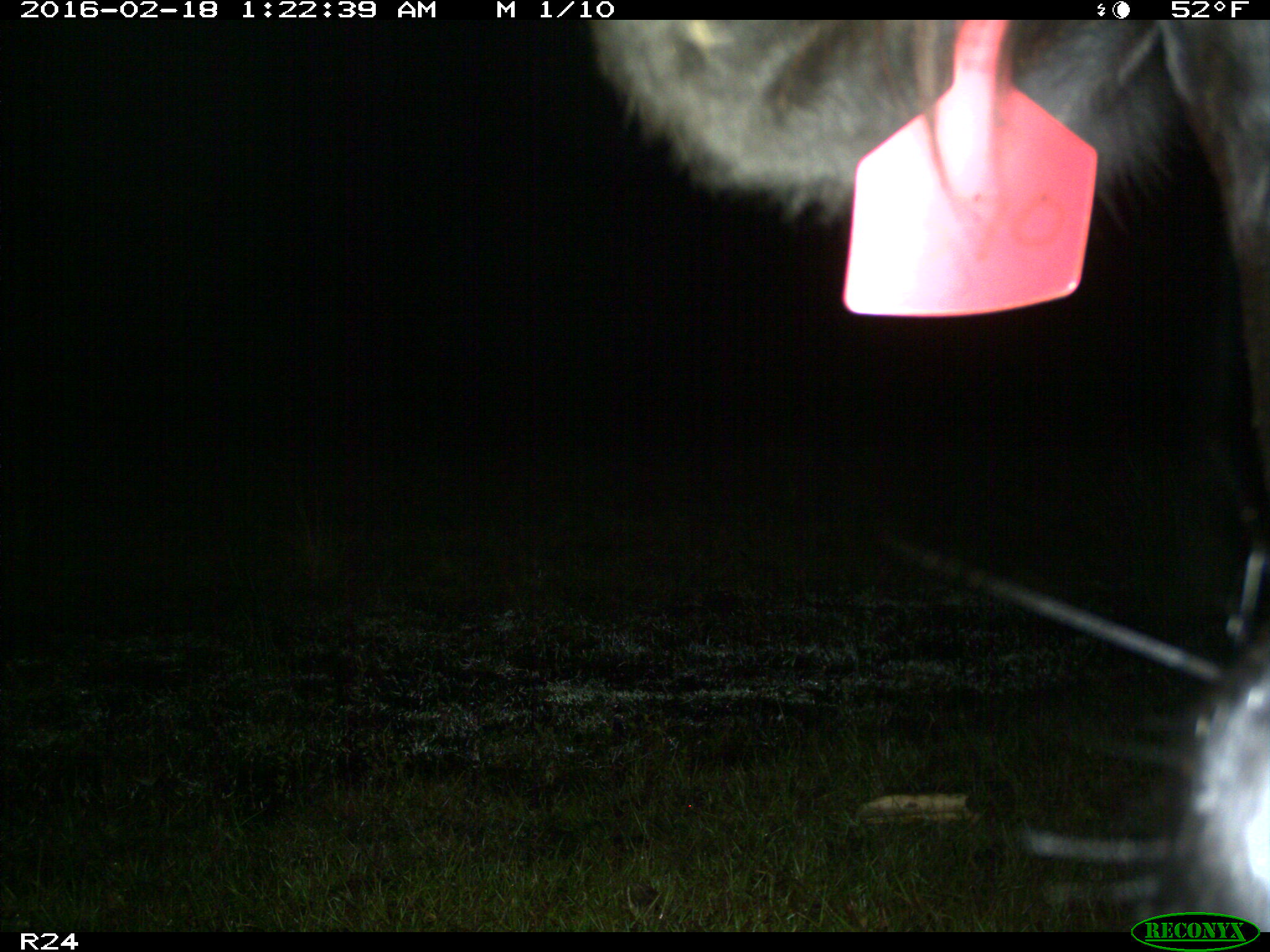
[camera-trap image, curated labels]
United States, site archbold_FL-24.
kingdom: Animalia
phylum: Chordata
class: Mammalia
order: Artiodactyla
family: Bovidae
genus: Bos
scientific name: Bos taurus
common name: domestic cow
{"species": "Bos taurus (domestic cow)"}